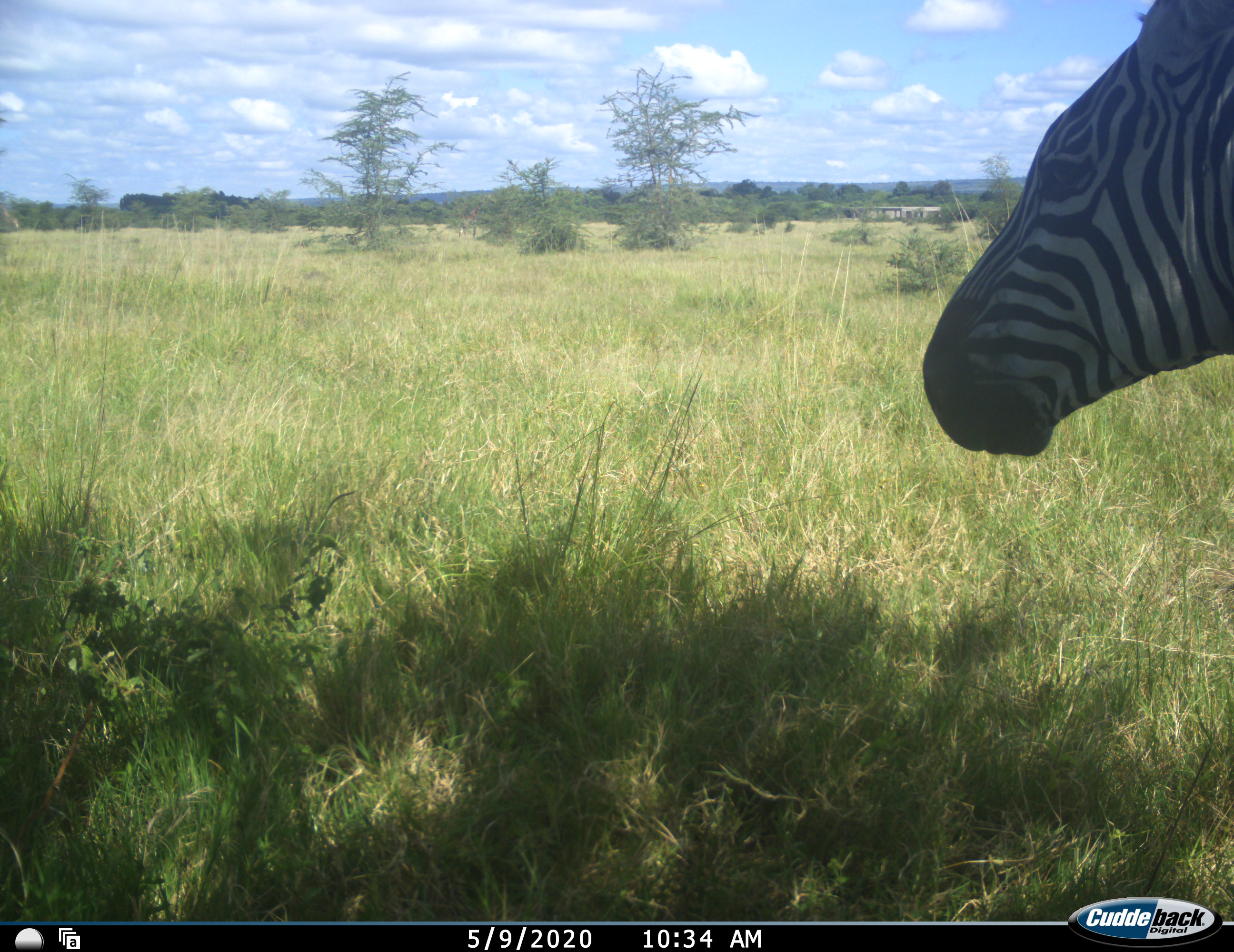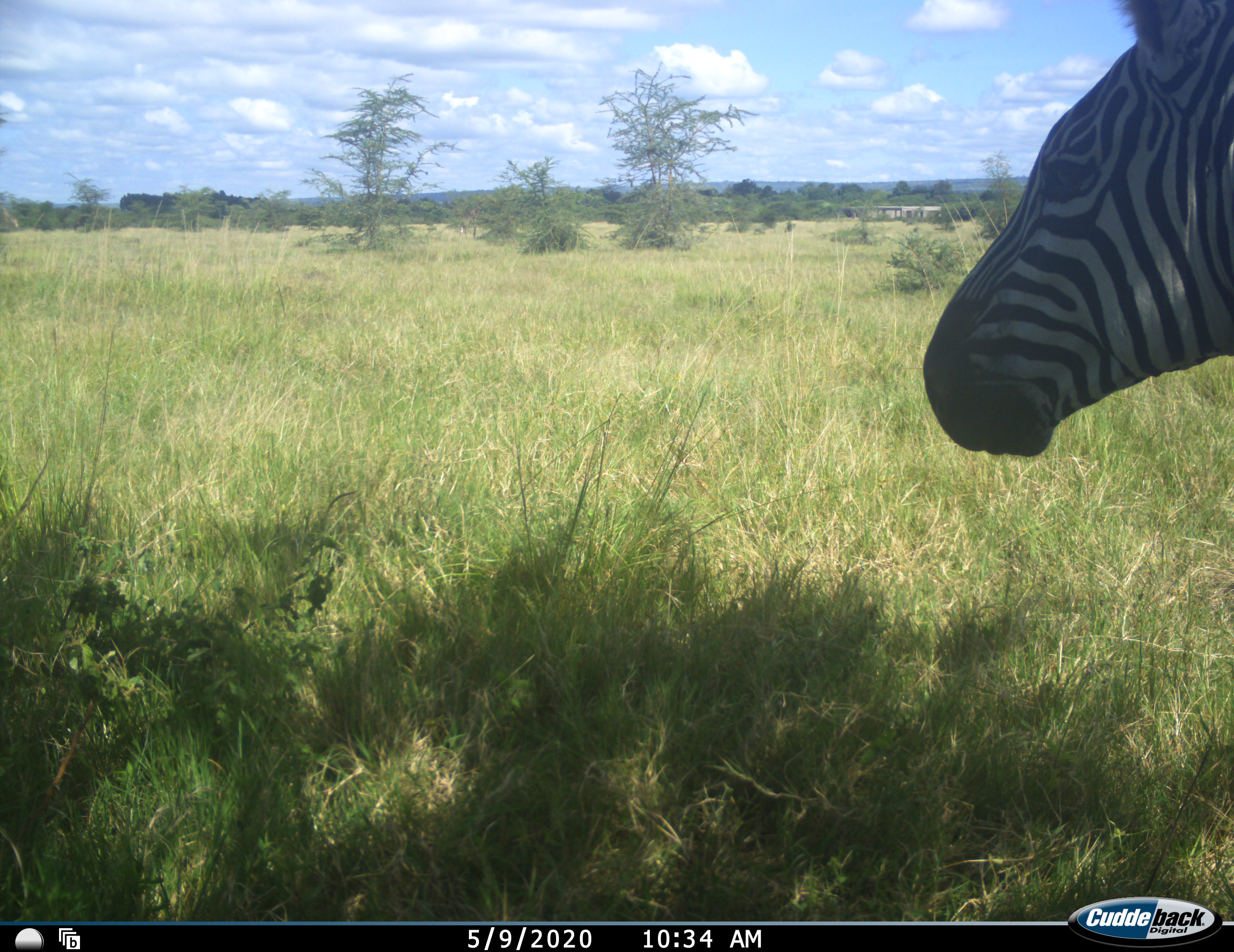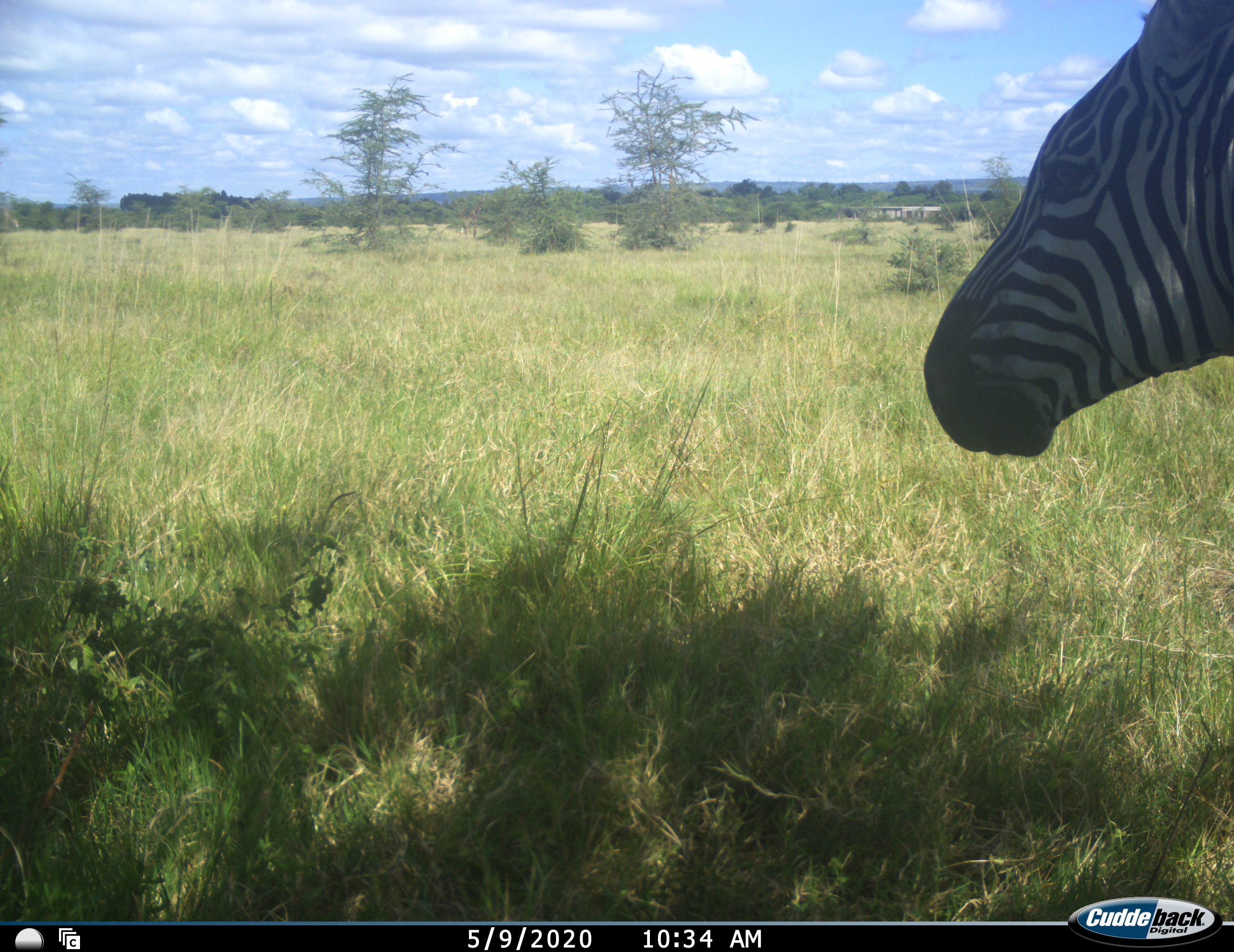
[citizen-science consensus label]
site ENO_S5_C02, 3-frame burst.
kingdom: Animalia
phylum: Chordata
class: Mammalia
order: Perissodactyla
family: Equidae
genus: Equus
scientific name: Equus quagga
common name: plains zebra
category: zebraplains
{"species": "zebraplains (plains zebra) (Equus quagga)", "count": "1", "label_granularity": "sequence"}